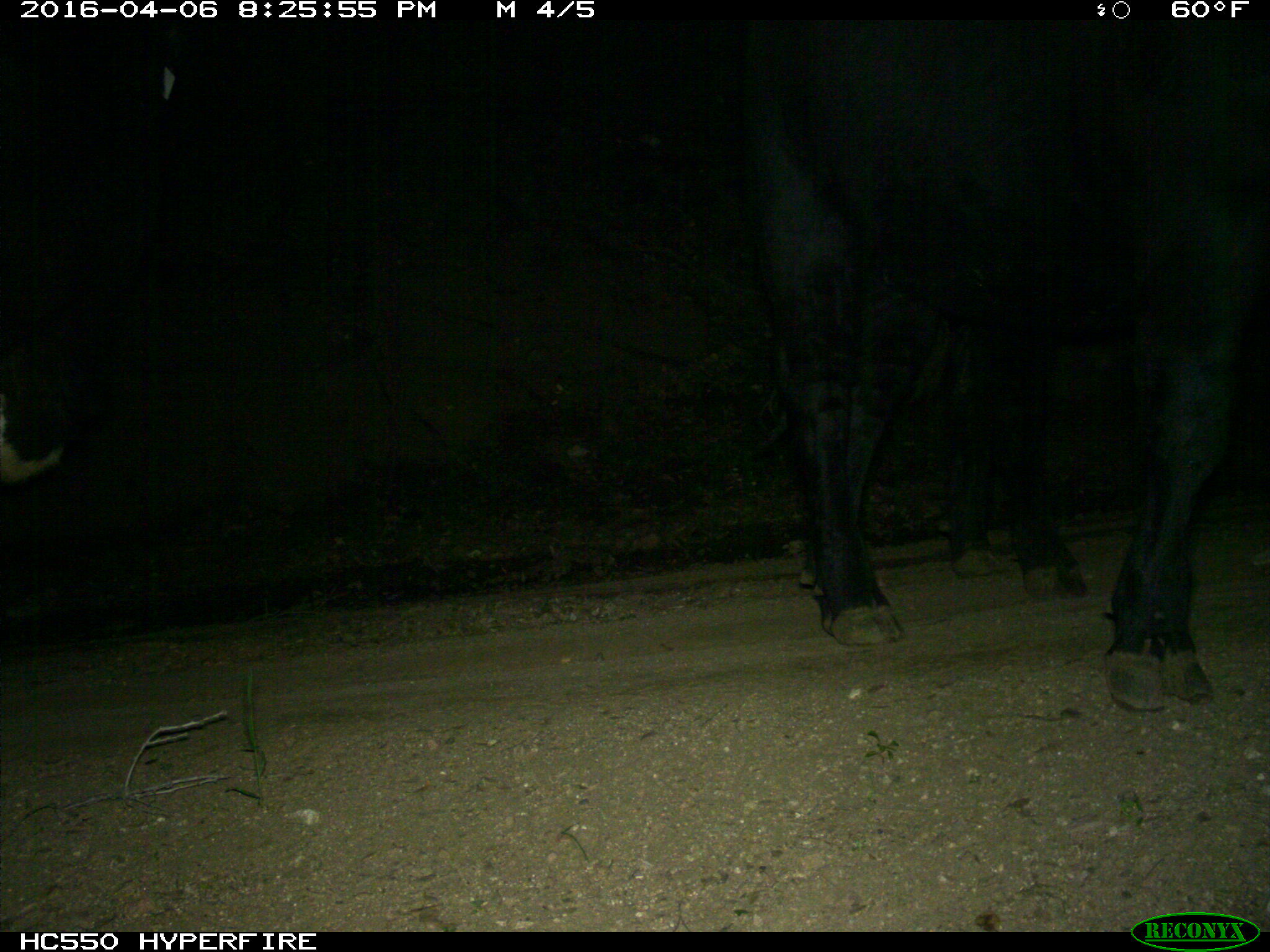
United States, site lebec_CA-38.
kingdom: Animalia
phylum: Chordata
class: Mammalia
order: Artiodactyla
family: Bovidae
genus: Bos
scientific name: Bos taurus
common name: domestic cow